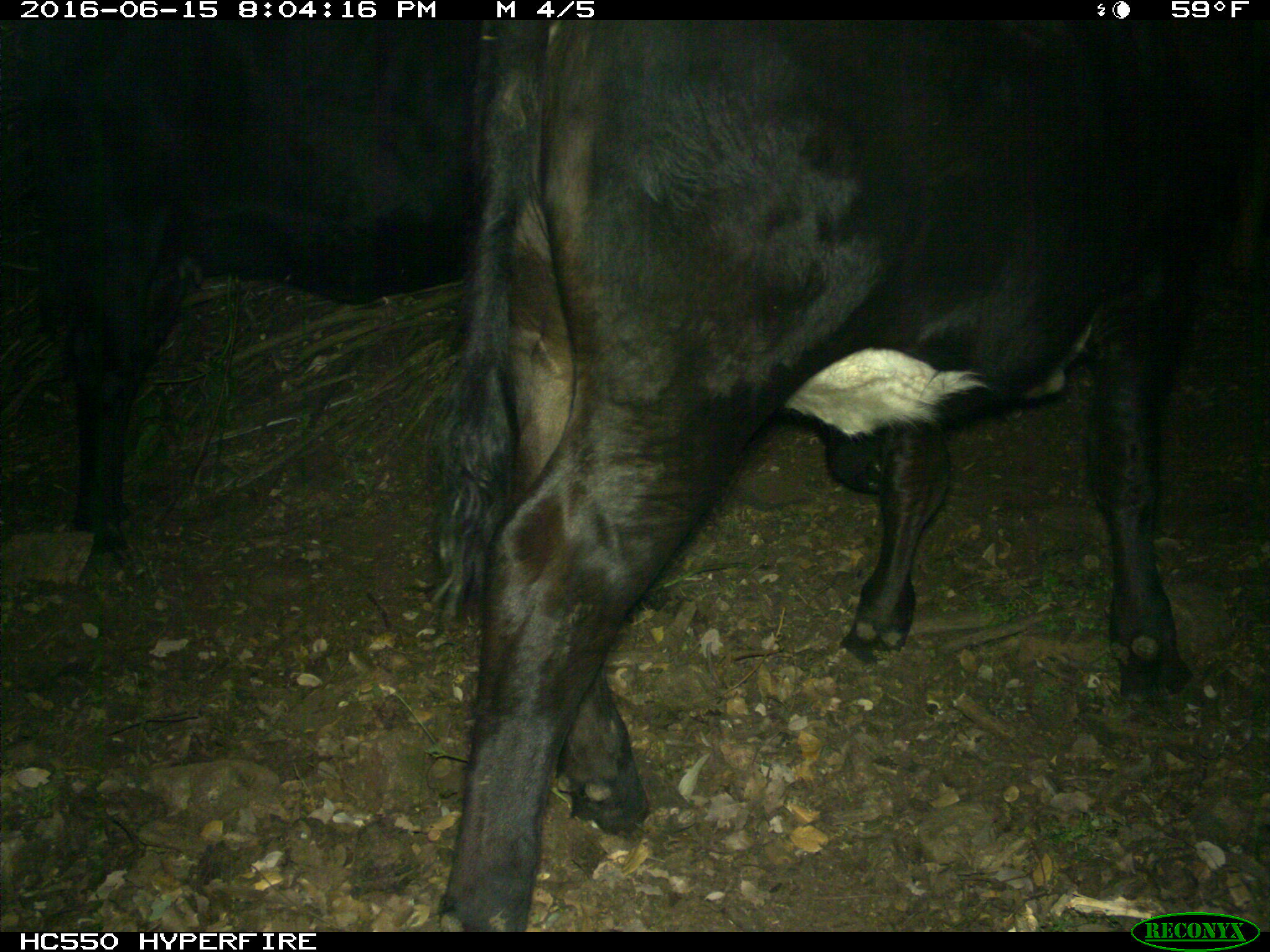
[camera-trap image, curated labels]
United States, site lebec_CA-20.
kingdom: Animalia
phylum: Chordata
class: Mammalia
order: Artiodactyla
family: Bovidae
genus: Bos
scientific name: Bos taurus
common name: domestic cow